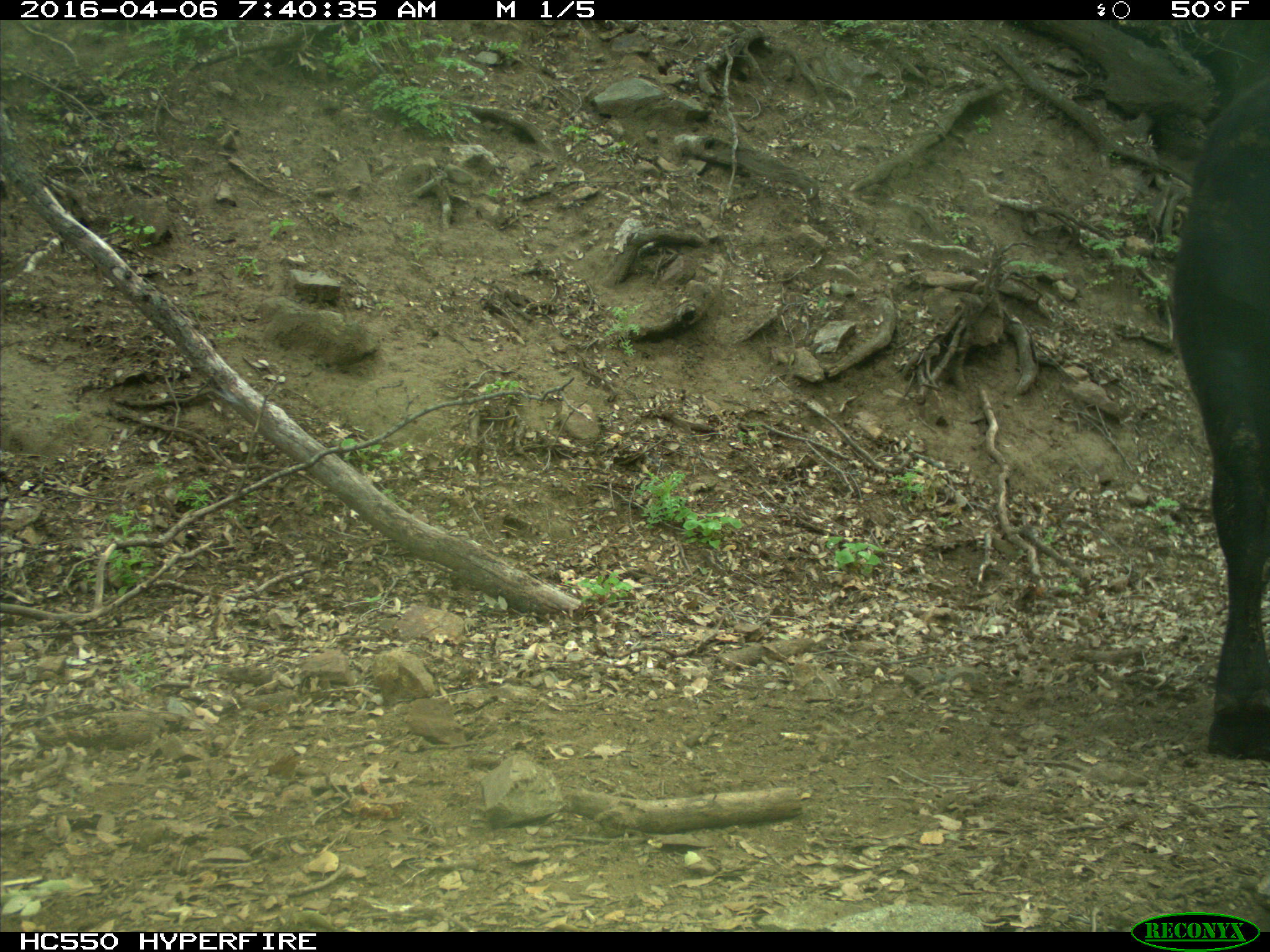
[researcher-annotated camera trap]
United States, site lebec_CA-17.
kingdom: Animalia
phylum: Chordata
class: Mammalia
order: Artiodactyla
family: Bovidae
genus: Bos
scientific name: Bos taurus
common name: domestic cow